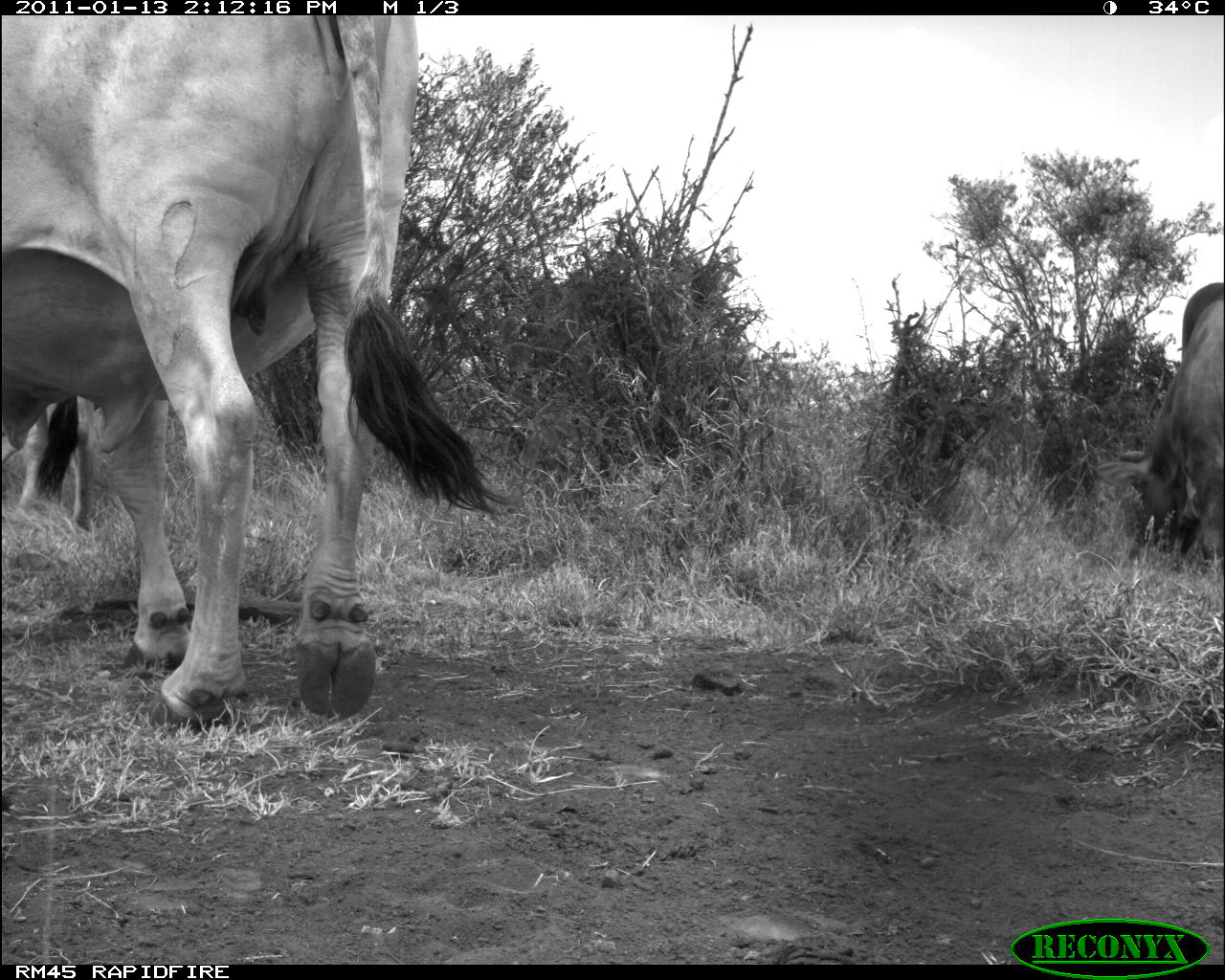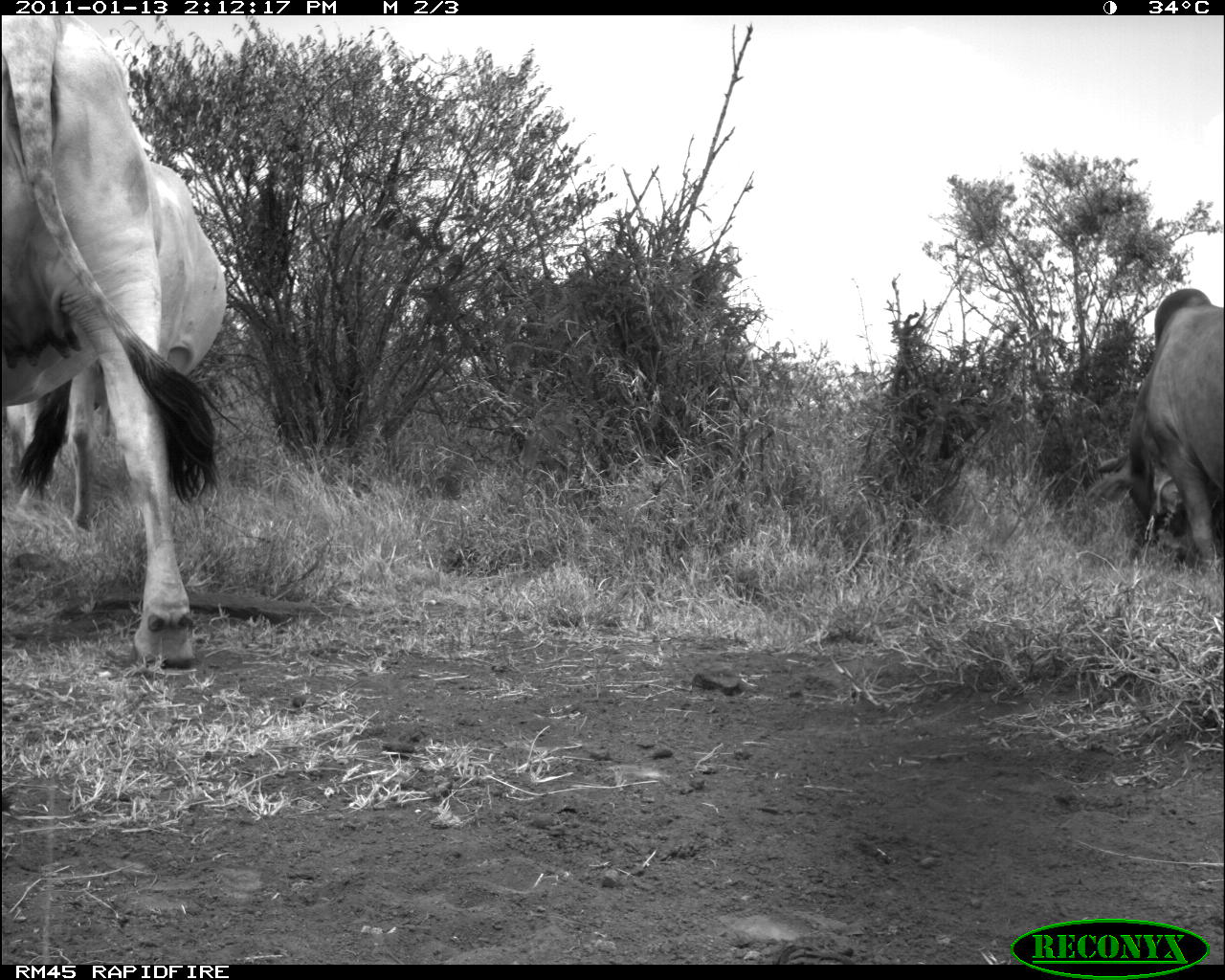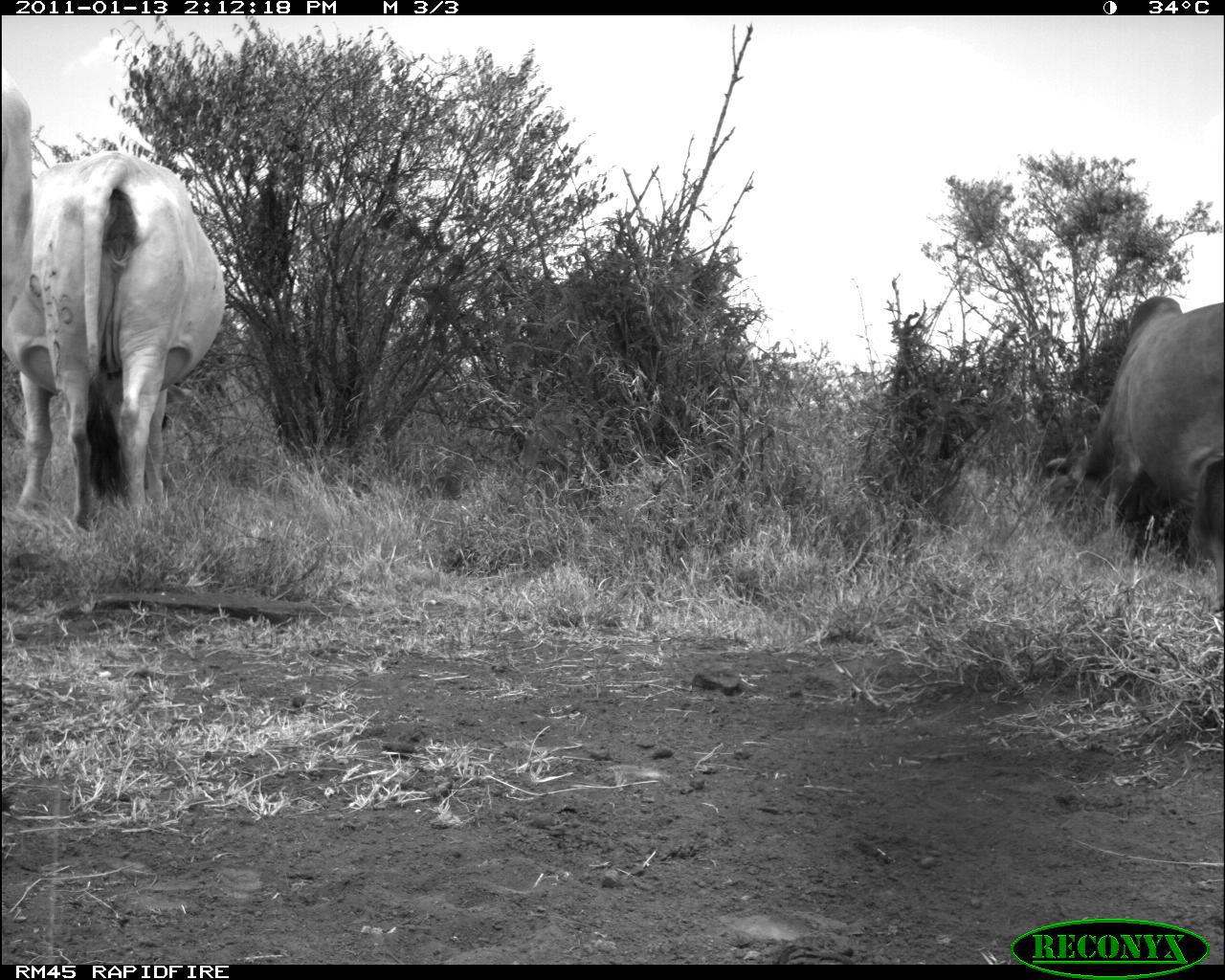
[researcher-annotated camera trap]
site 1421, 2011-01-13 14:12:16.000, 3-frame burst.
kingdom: Animalia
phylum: Chordata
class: Mammalia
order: Artiodactyla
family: Bovidae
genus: Bos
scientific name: Bos taurus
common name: domestic cattle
Bos taurus (domestic cattle), count 2.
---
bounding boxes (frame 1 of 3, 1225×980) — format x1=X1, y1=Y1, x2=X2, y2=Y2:
bos taurus: x1=3, y1=13, x2=514, y2=732; x1=1089, y1=280, x2=1223, y2=563; x1=0, y1=393, x2=93, y2=529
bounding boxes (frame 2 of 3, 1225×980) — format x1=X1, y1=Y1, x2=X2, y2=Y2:
bos taurus: x1=3, y1=14, x2=197, y2=670; x1=4, y1=140, x2=227, y2=530; x1=1085, y1=288, x2=1223, y2=562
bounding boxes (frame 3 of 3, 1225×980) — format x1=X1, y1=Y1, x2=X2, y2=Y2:
bos taurus: x1=2, y1=149, x2=226, y2=532; x1=1043, y1=295, x2=1225, y2=615; x1=1, y1=92, x2=33, y2=326